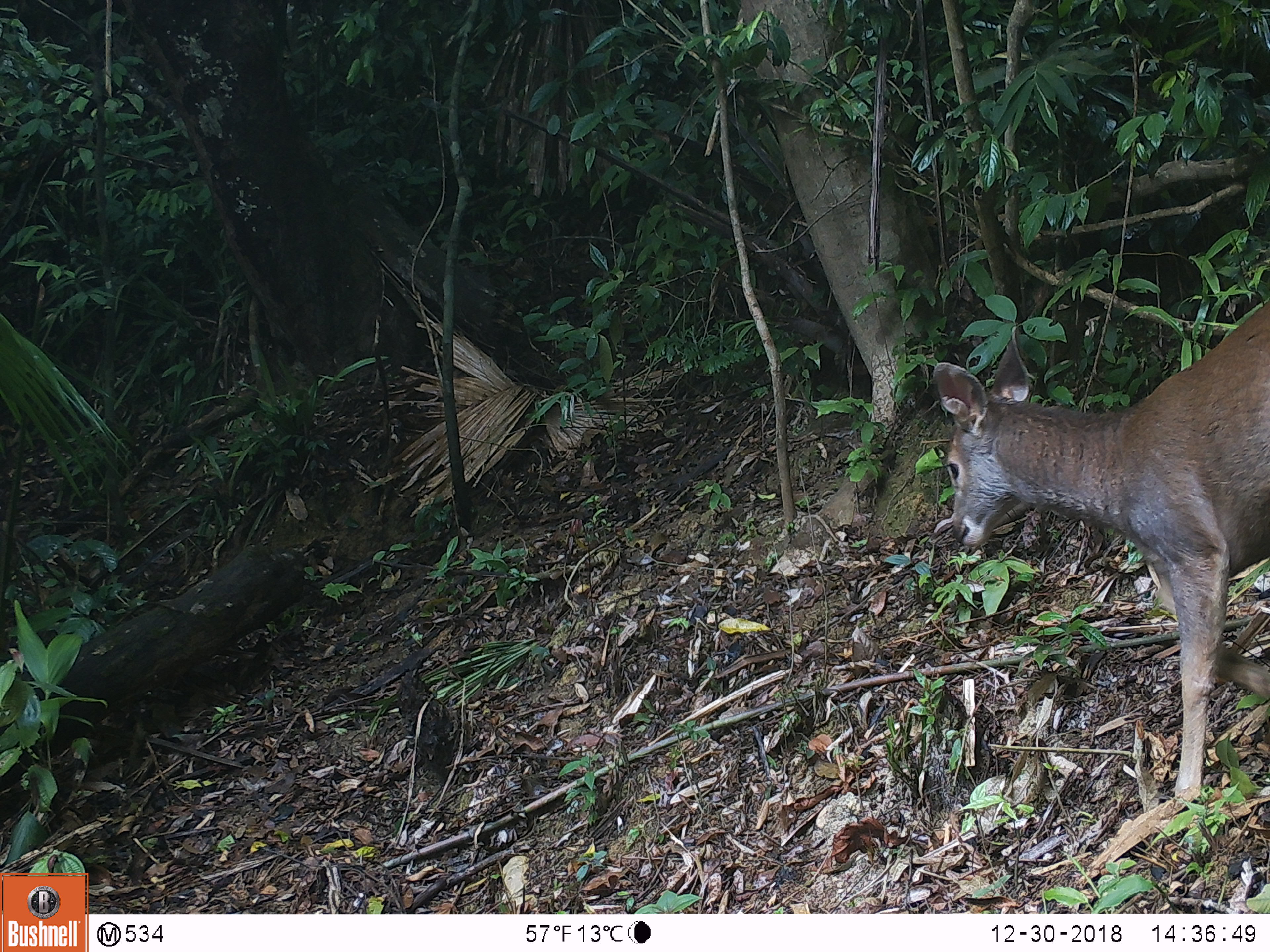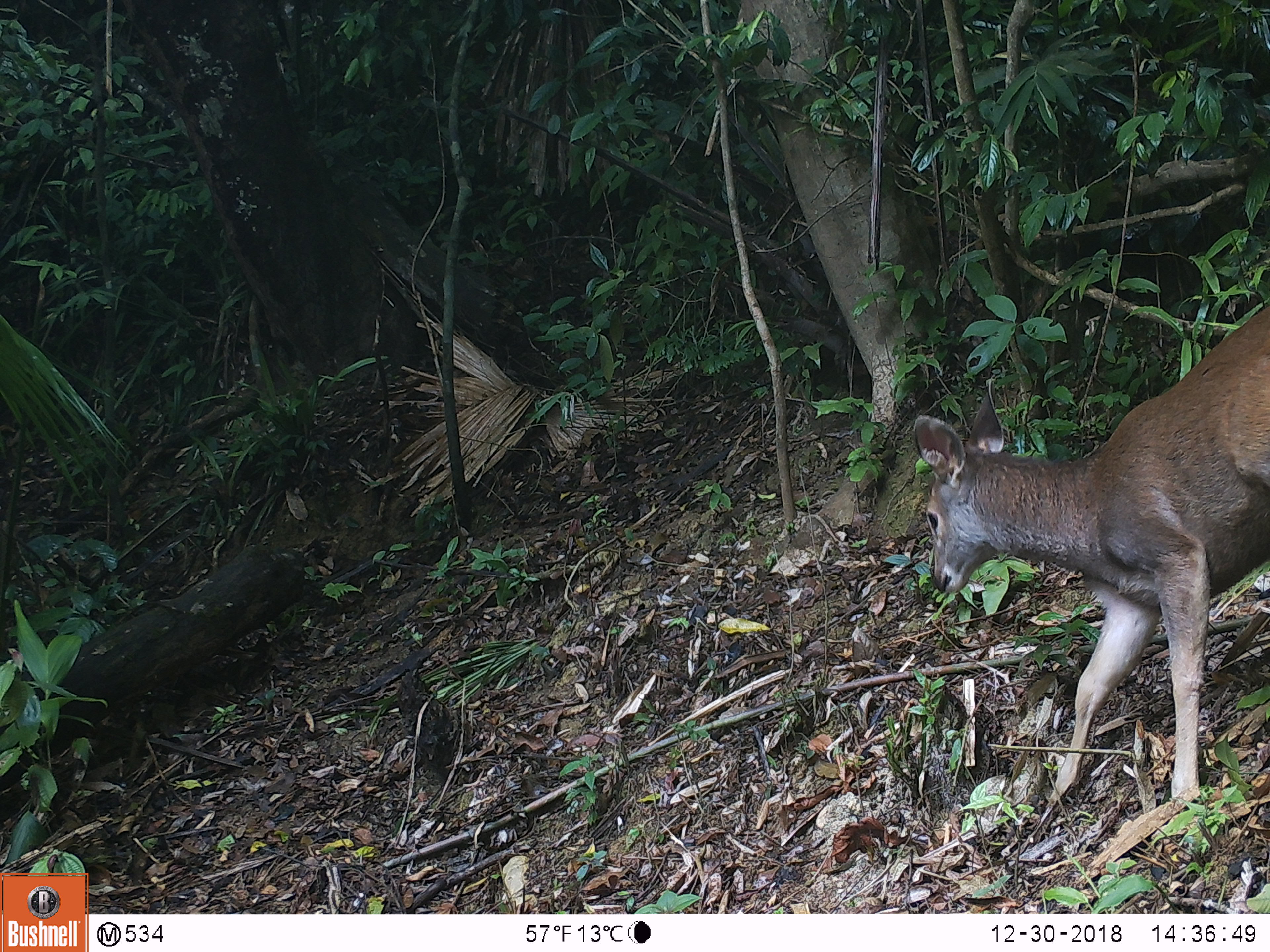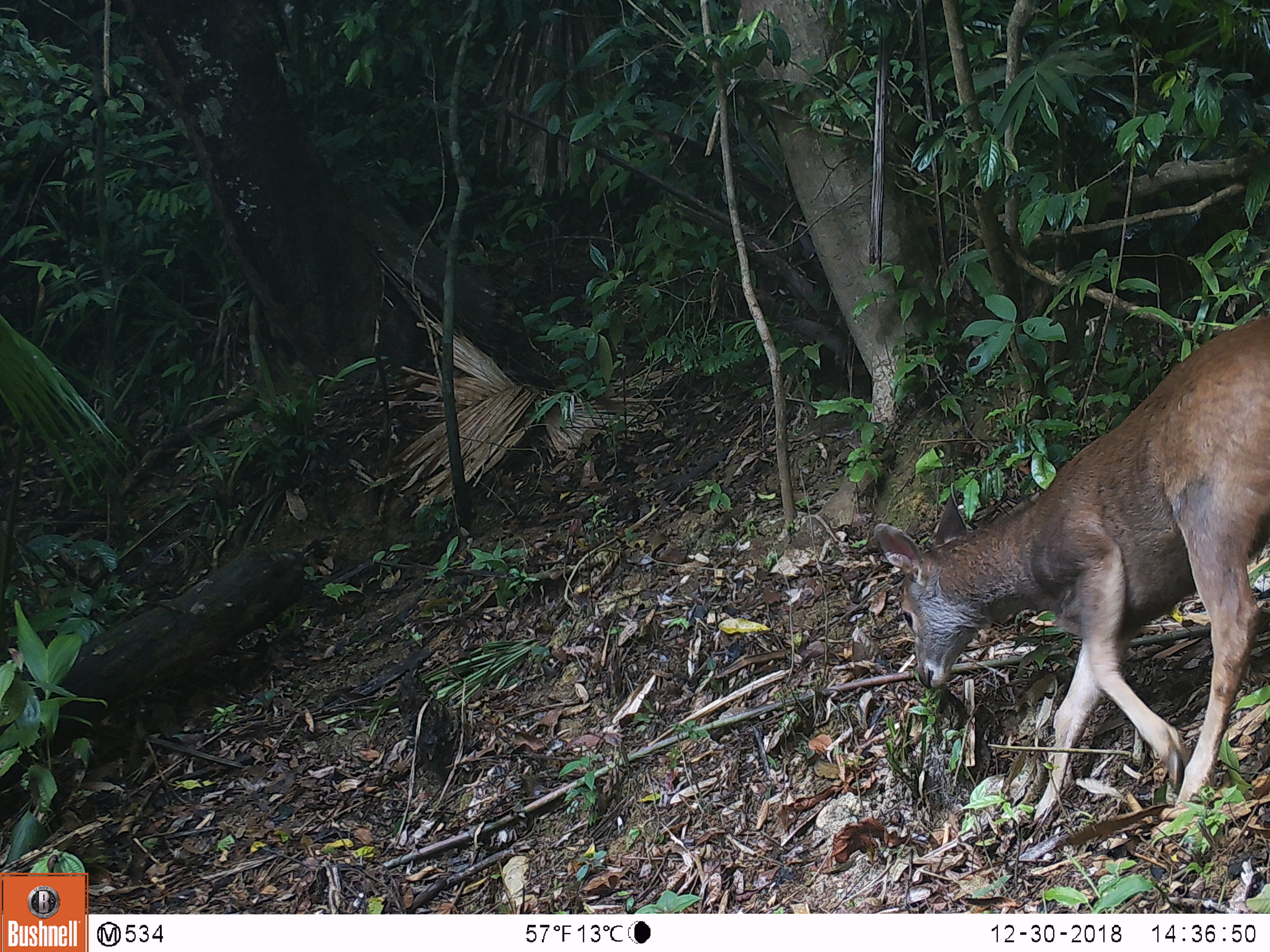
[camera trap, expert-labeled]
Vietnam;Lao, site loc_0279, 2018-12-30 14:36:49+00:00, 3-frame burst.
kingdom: Animalia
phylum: Chordata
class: Mammalia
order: Artiodactyla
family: Cervidae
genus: Rusa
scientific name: Rusa unicolor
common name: sambar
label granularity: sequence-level